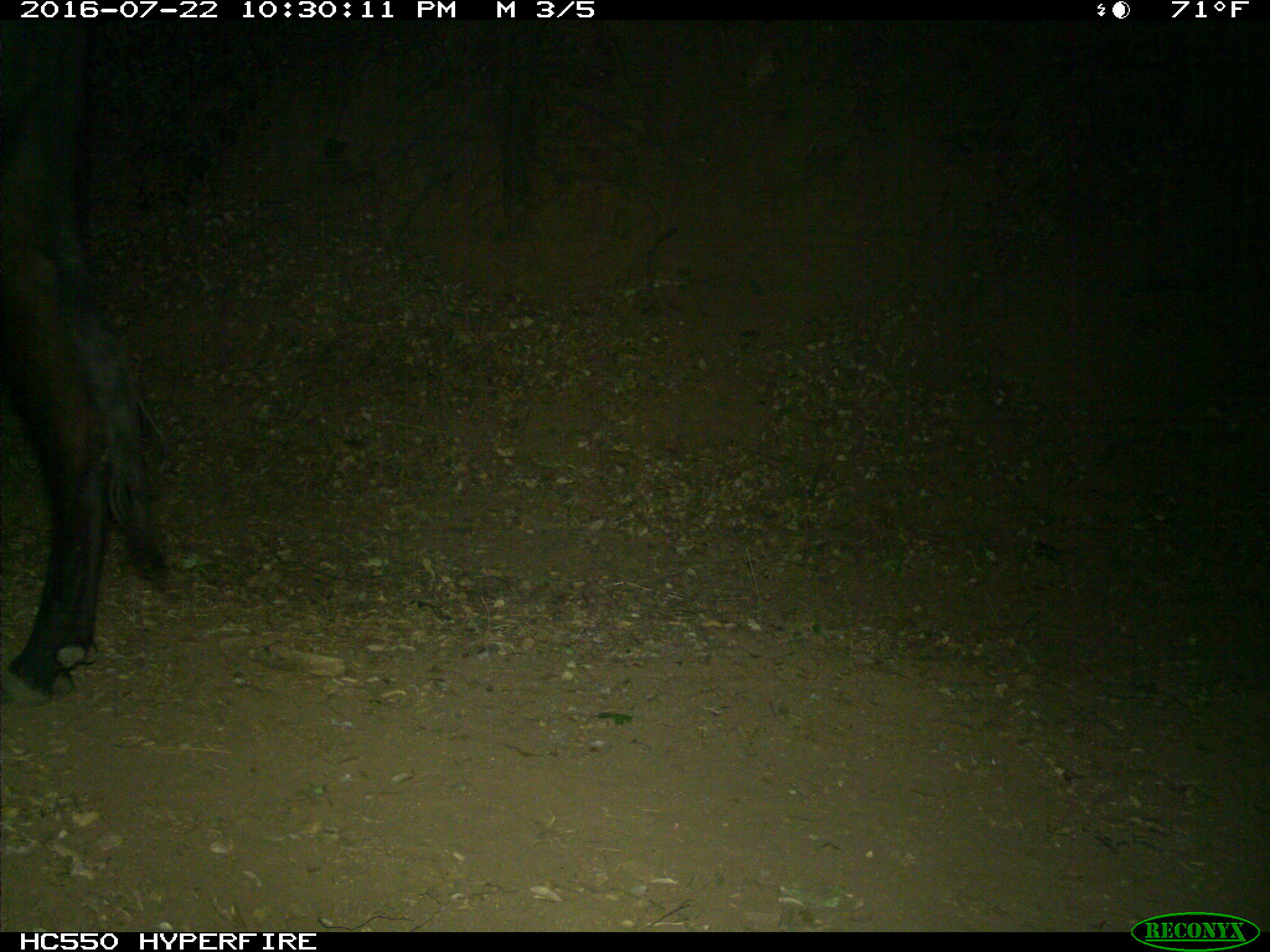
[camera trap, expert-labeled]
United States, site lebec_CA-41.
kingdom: Animalia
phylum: Chordata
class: Mammalia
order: Artiodactyla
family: Bovidae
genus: Bos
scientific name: Bos taurus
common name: domestic cow